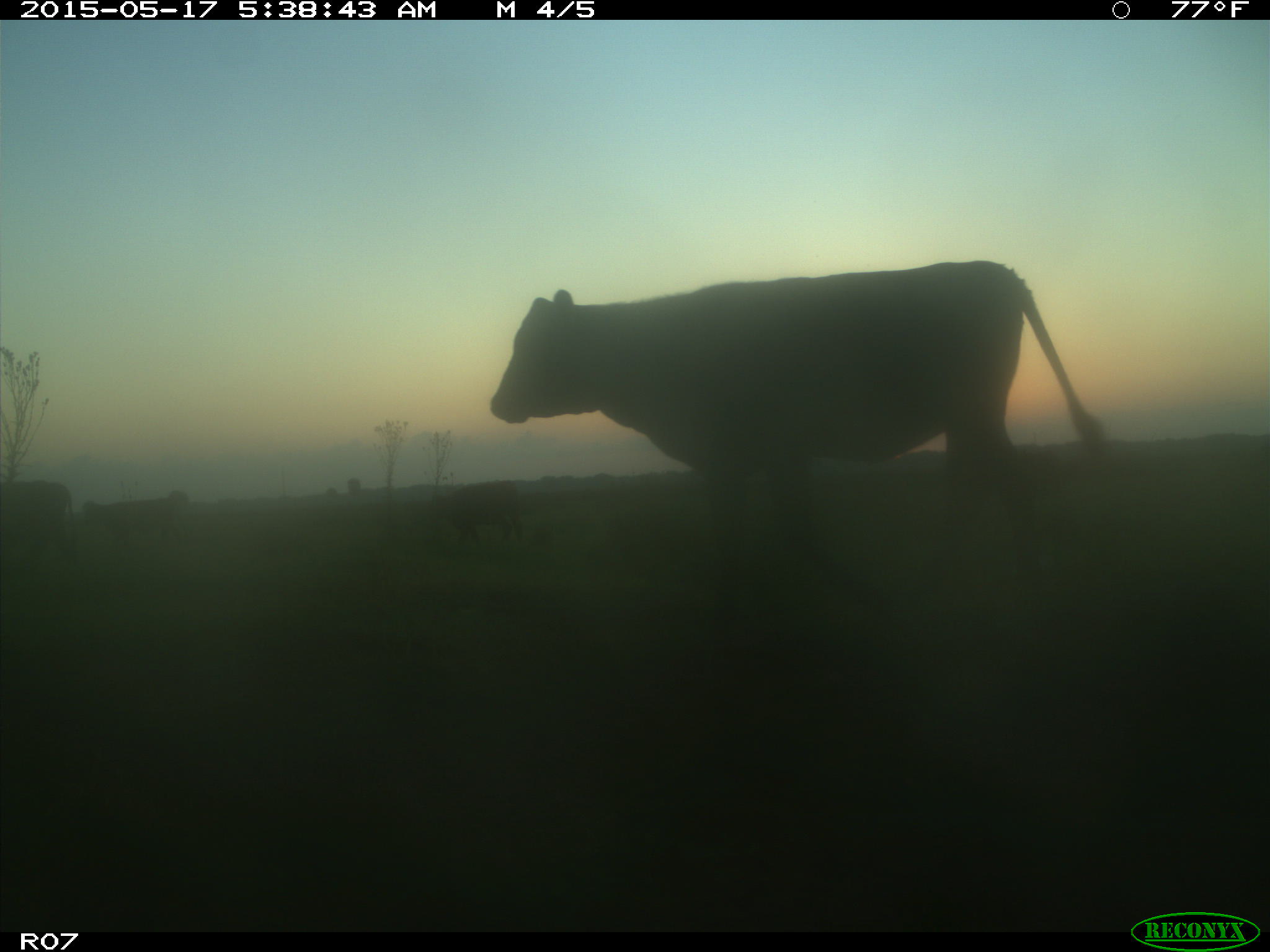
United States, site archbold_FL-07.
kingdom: Animalia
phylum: Chordata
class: Mammalia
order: Artiodactyla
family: Bovidae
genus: Bos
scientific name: Bos taurus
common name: domestic cow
Bos taurus (domestic cow).